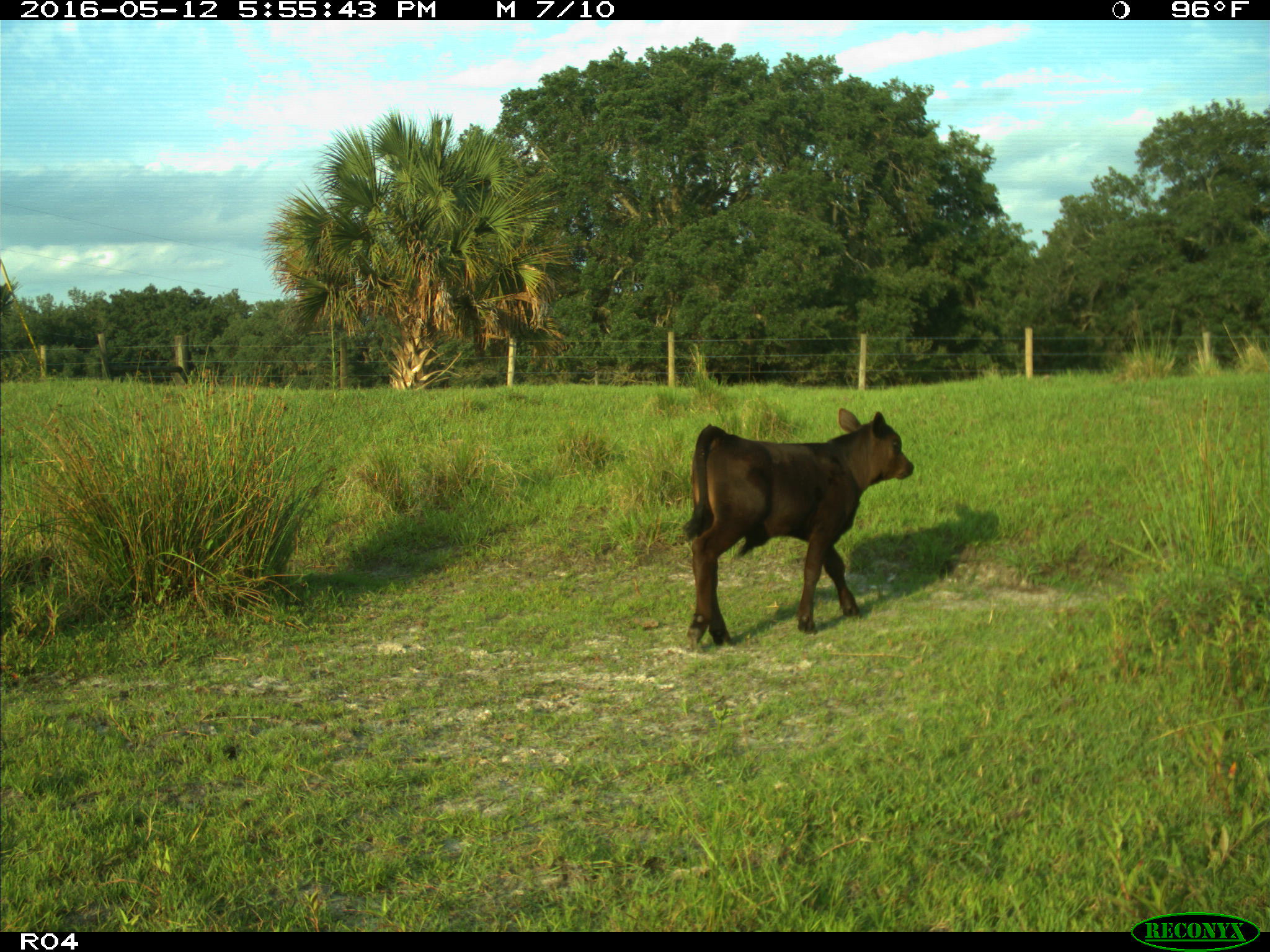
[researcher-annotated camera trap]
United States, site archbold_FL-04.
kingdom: Animalia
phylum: Chordata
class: Mammalia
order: Artiodactyla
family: Bovidae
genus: Bos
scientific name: Bos taurus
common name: domestic cow